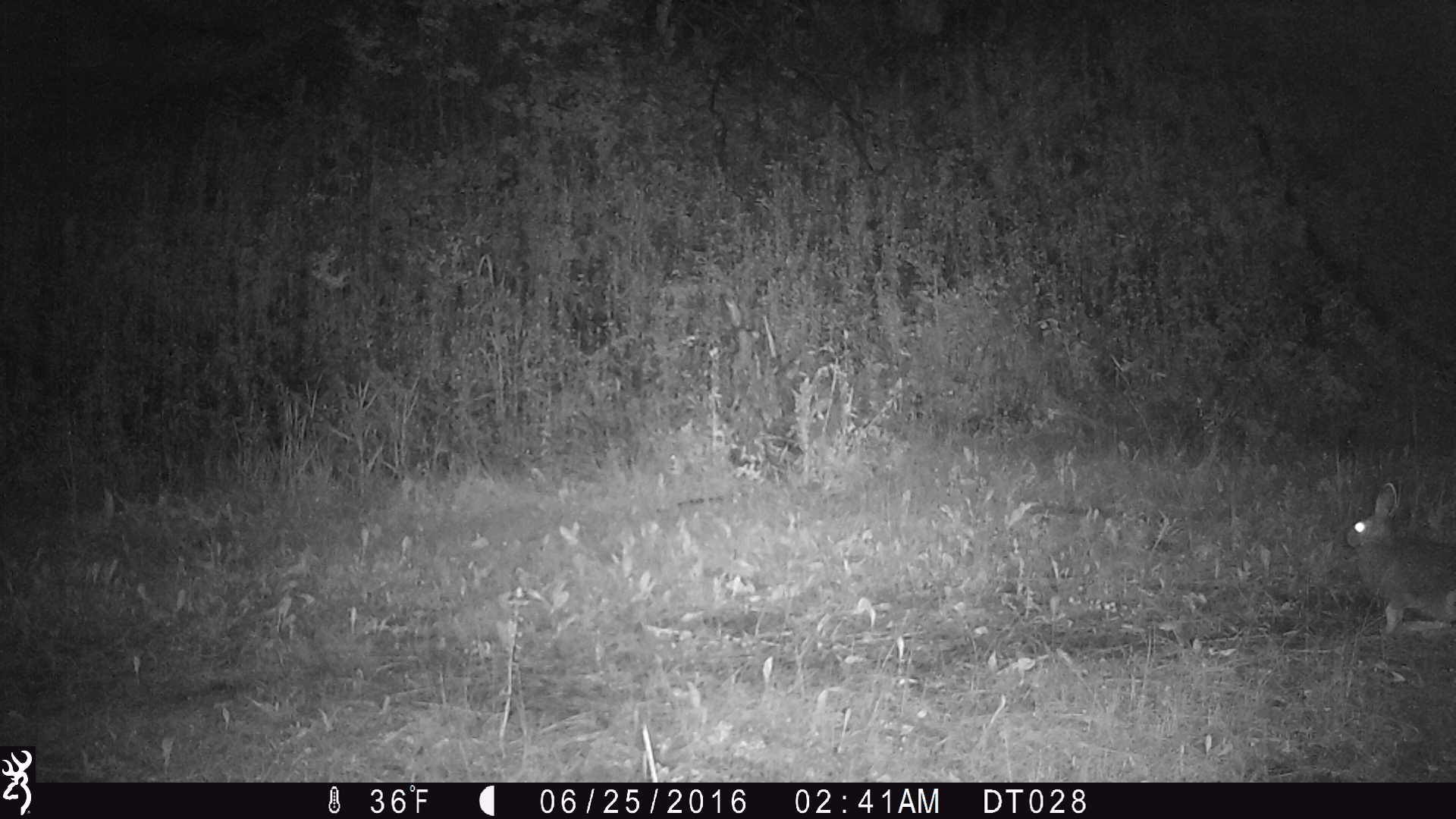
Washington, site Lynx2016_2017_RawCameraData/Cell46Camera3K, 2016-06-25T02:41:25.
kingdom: Animalia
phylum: Chordata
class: Mammalia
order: Lagomorpha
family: Leporidae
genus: Lepus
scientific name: Lepus americanus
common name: snowshoe hare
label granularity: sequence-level